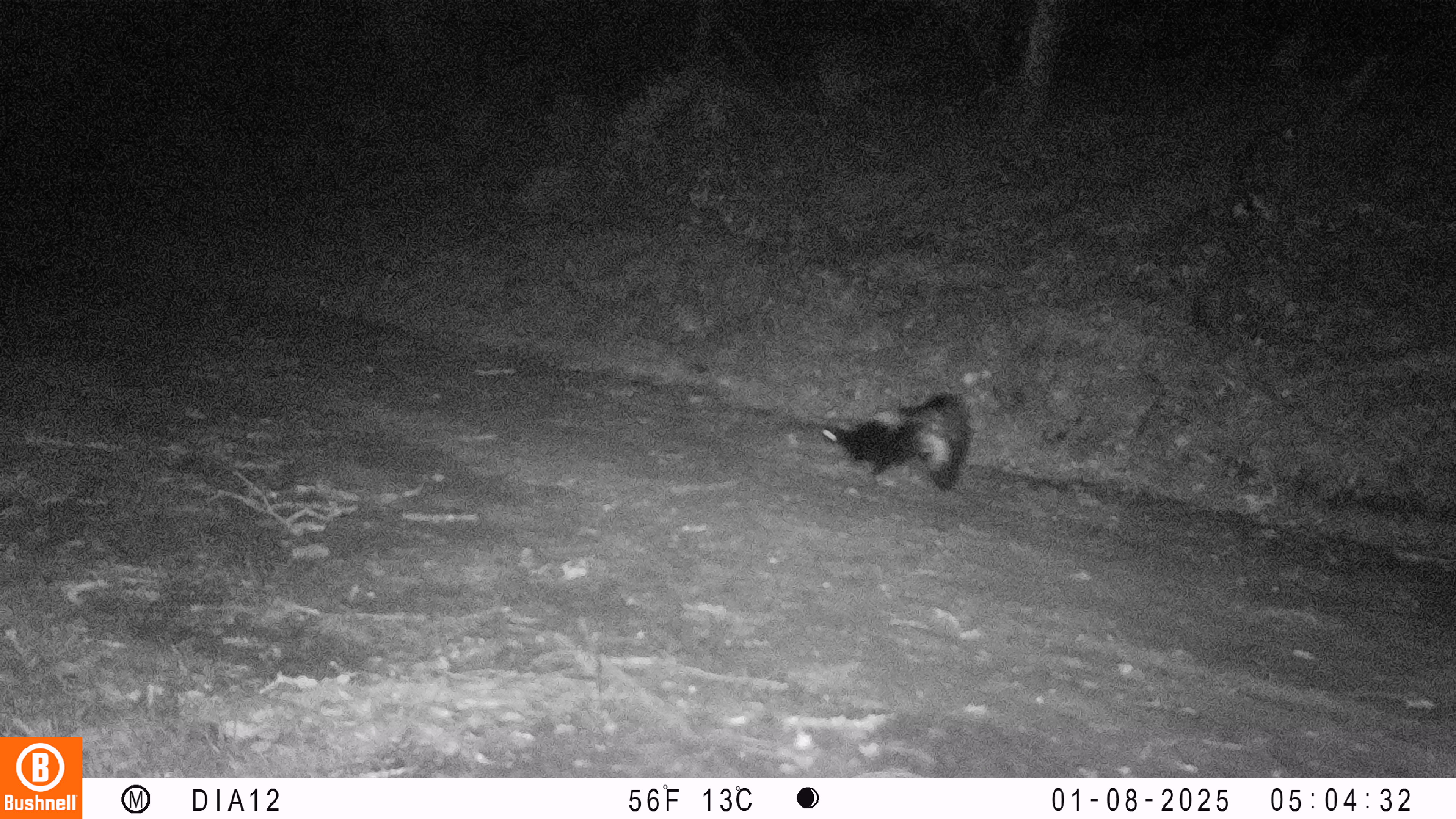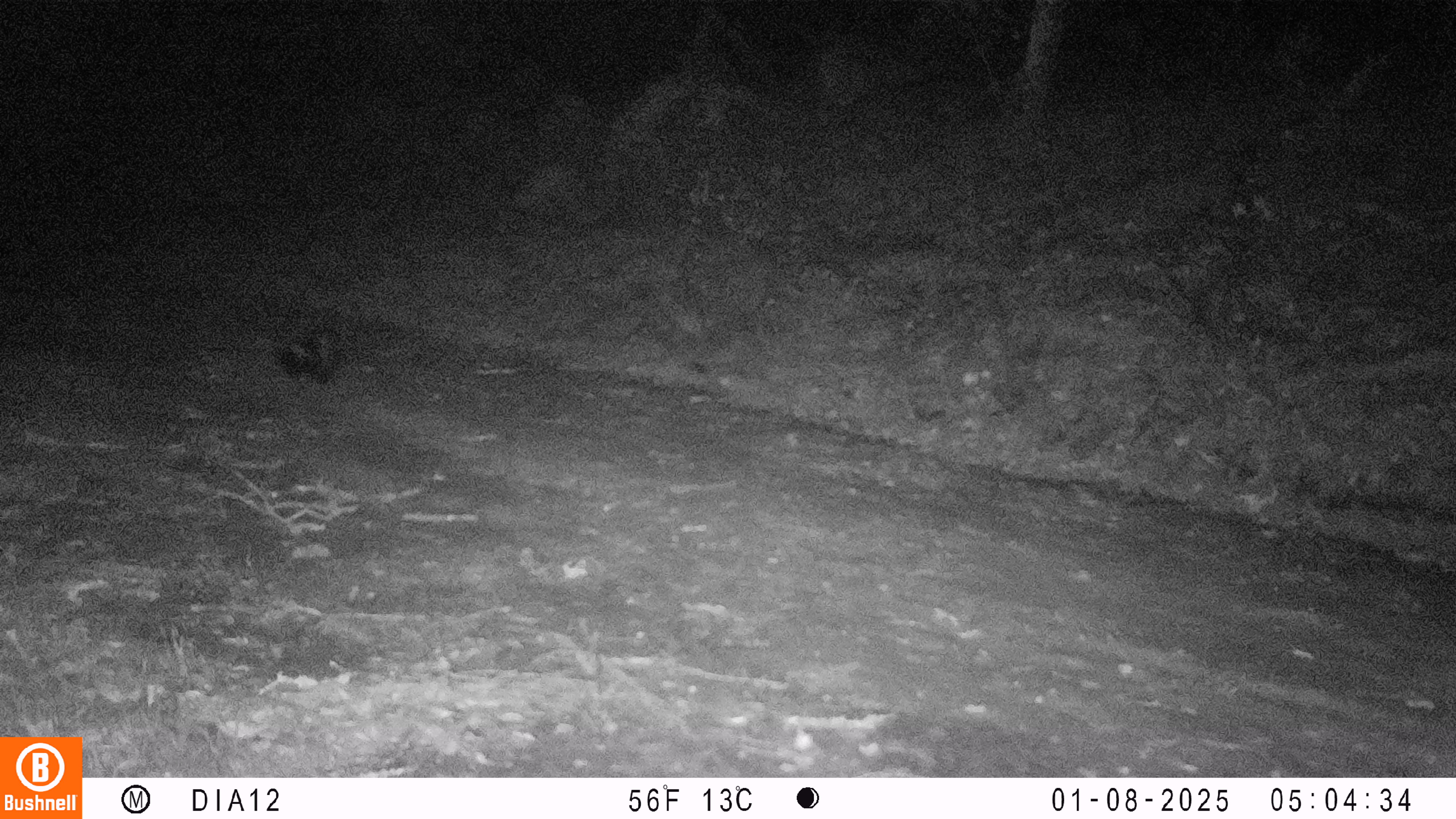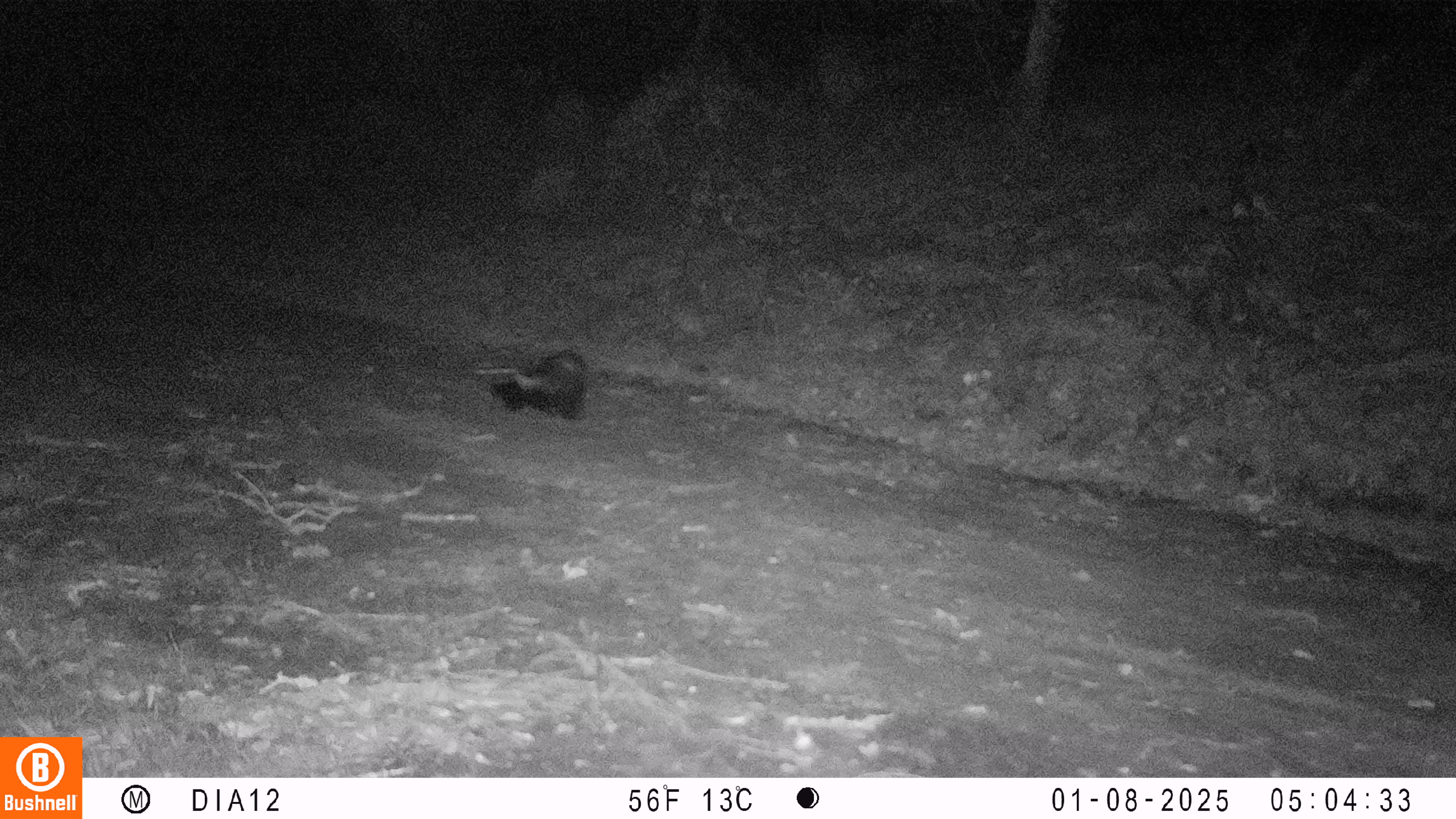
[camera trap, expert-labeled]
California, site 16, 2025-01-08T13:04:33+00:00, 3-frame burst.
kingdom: Animalia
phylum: Chordata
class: Mammalia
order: Carnivora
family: Mephitidae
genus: Mephitis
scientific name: Mephitis mephitis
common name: striped skunk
Striped skunk (Mephitis mephitis).